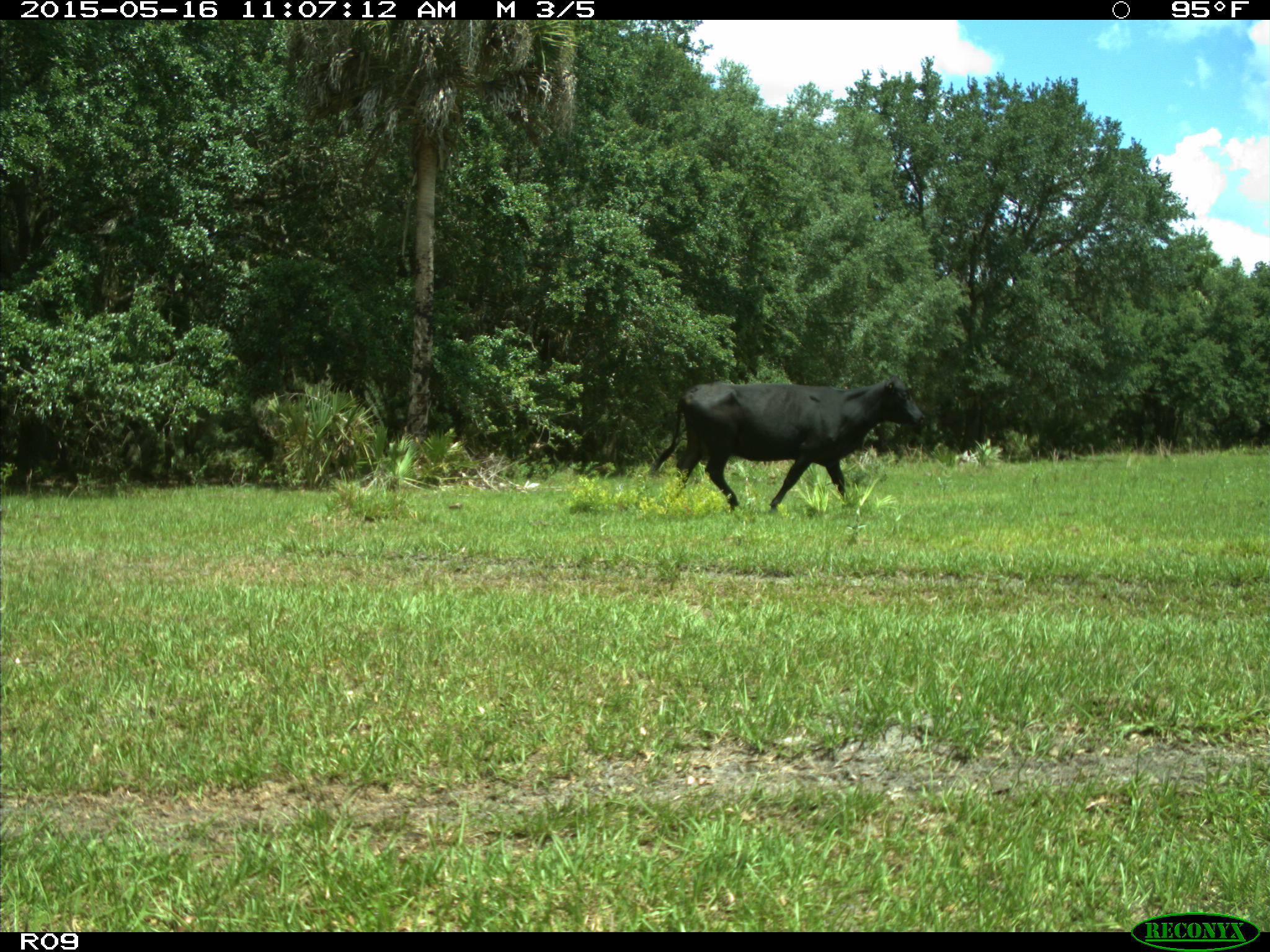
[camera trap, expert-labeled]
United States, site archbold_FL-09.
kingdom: Animalia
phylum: Chordata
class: Mammalia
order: Artiodactyla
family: Bovidae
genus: Bos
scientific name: Bos taurus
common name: domestic cow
Bos taurus (domestic cow).